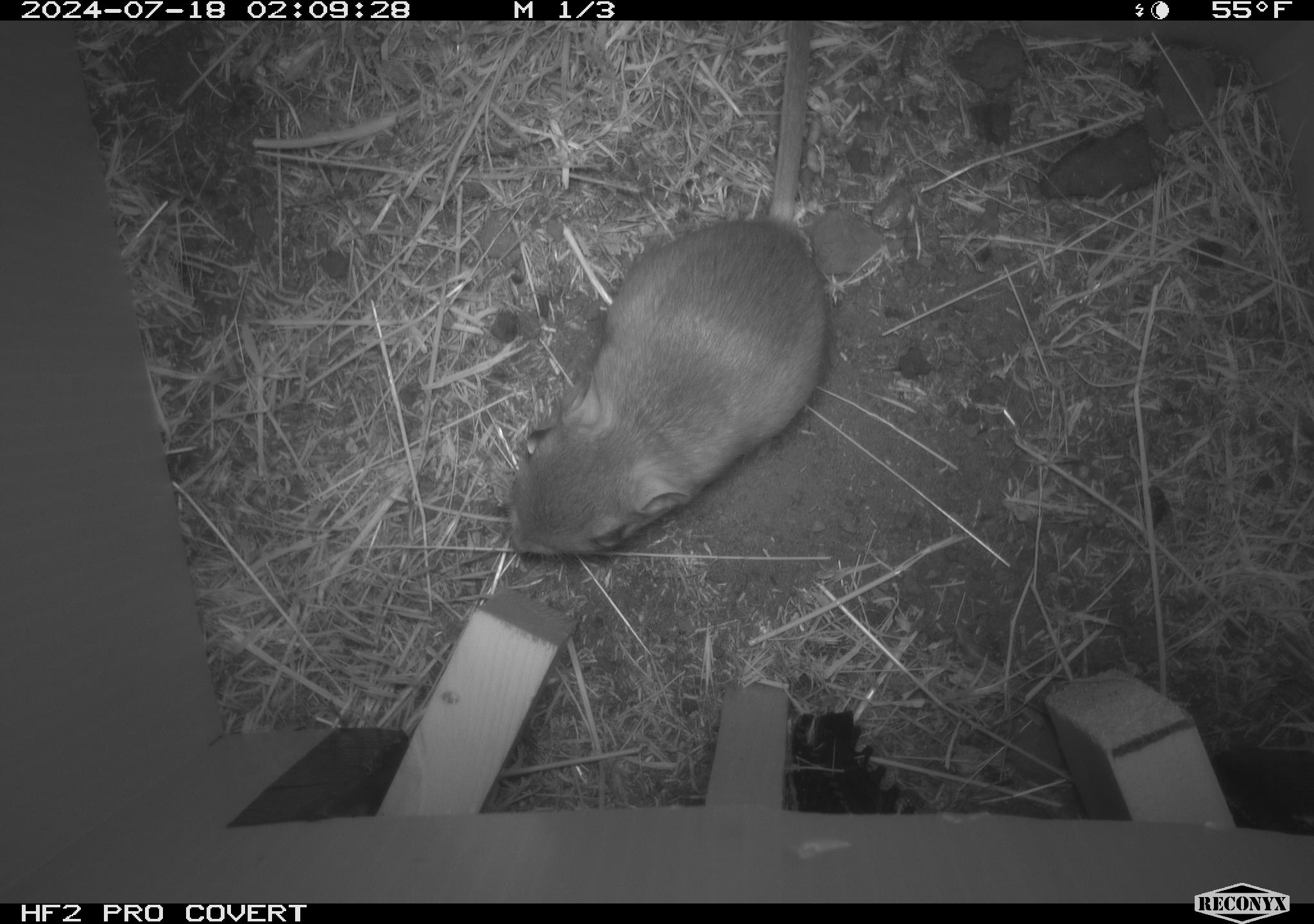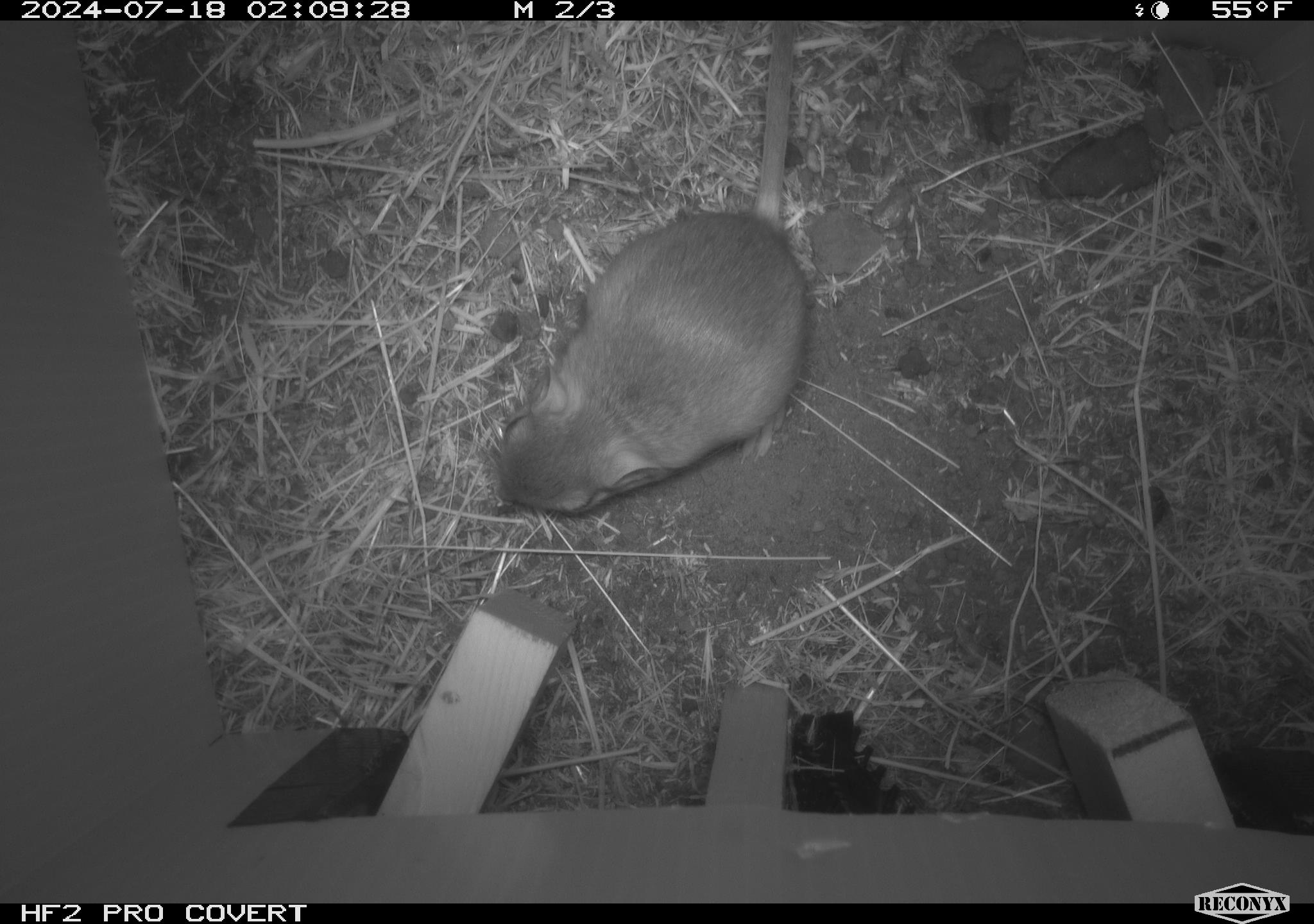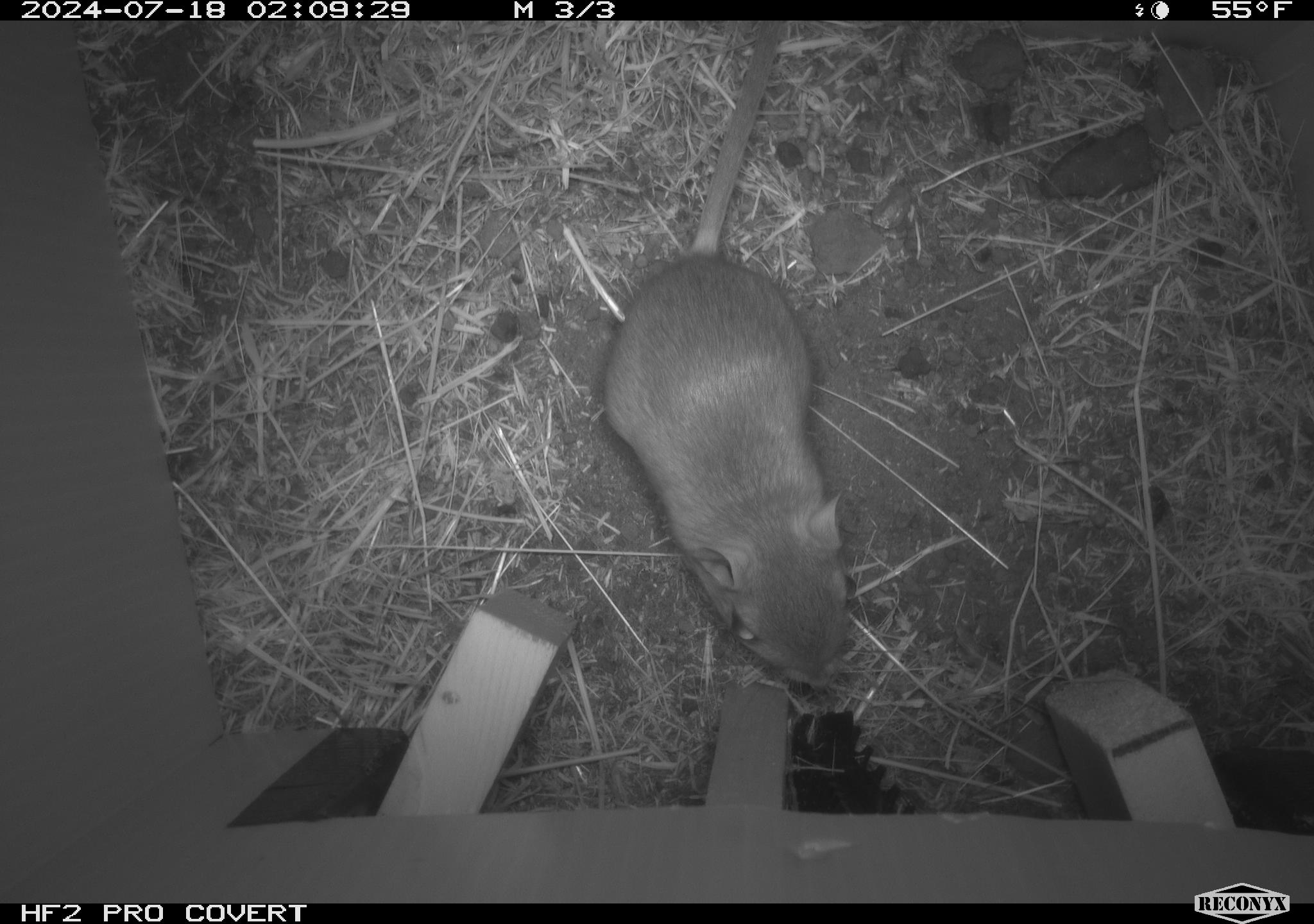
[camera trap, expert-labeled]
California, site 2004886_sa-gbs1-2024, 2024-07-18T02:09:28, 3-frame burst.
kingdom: Animalia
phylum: Chordata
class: Mammalia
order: Rodentia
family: Heteromyidae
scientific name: Heteromyidae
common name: kangaroo rats and pocket mice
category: heteromyidae family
Heteromyidae family (kangaroo rats and pocket mice) (Heteromyidae).